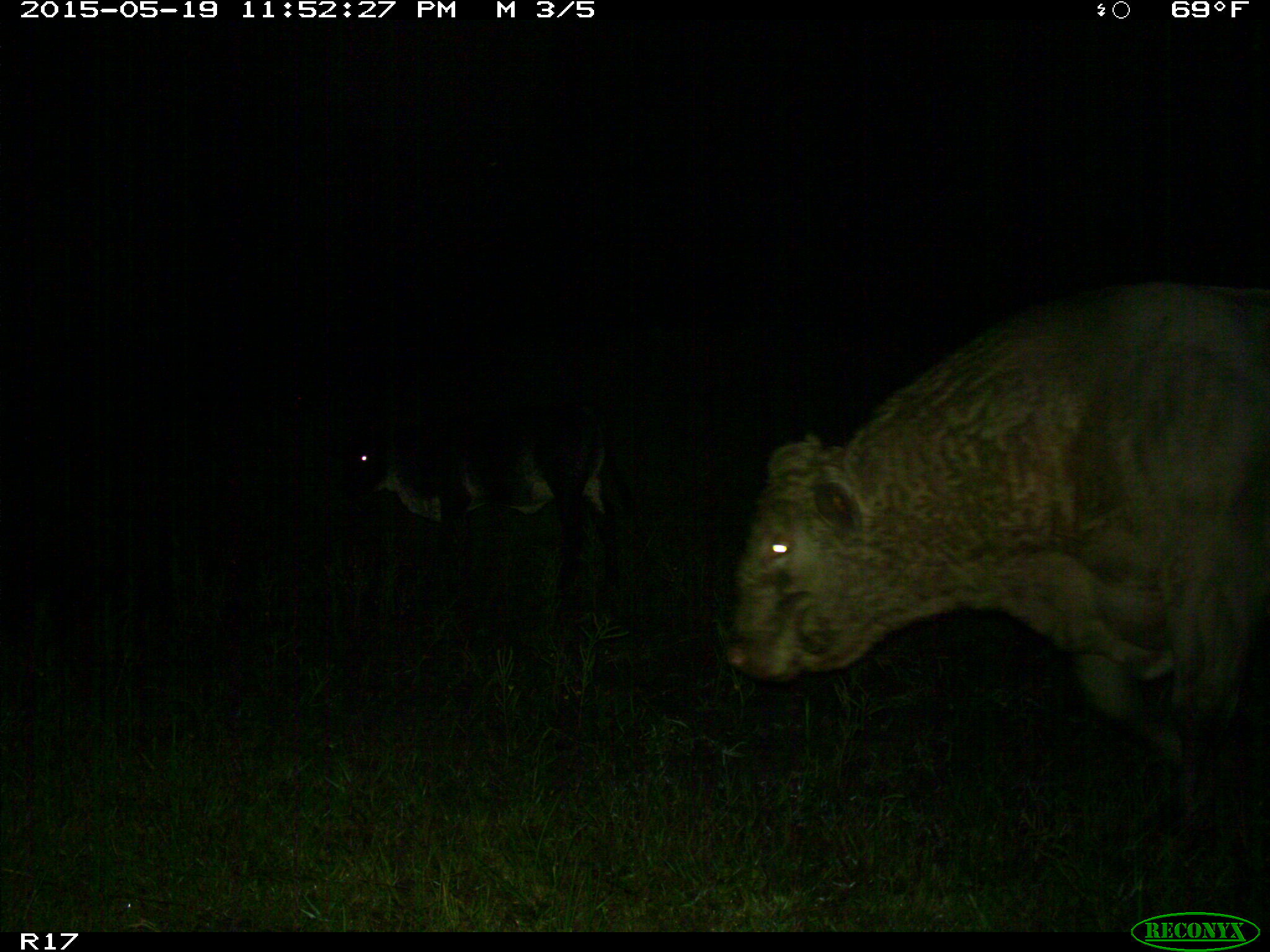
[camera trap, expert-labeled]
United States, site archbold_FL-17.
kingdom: Animalia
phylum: Chordata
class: Mammalia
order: Artiodactyla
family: Bovidae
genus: Bos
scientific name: Bos taurus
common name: domestic cow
Bos taurus (domestic cow).